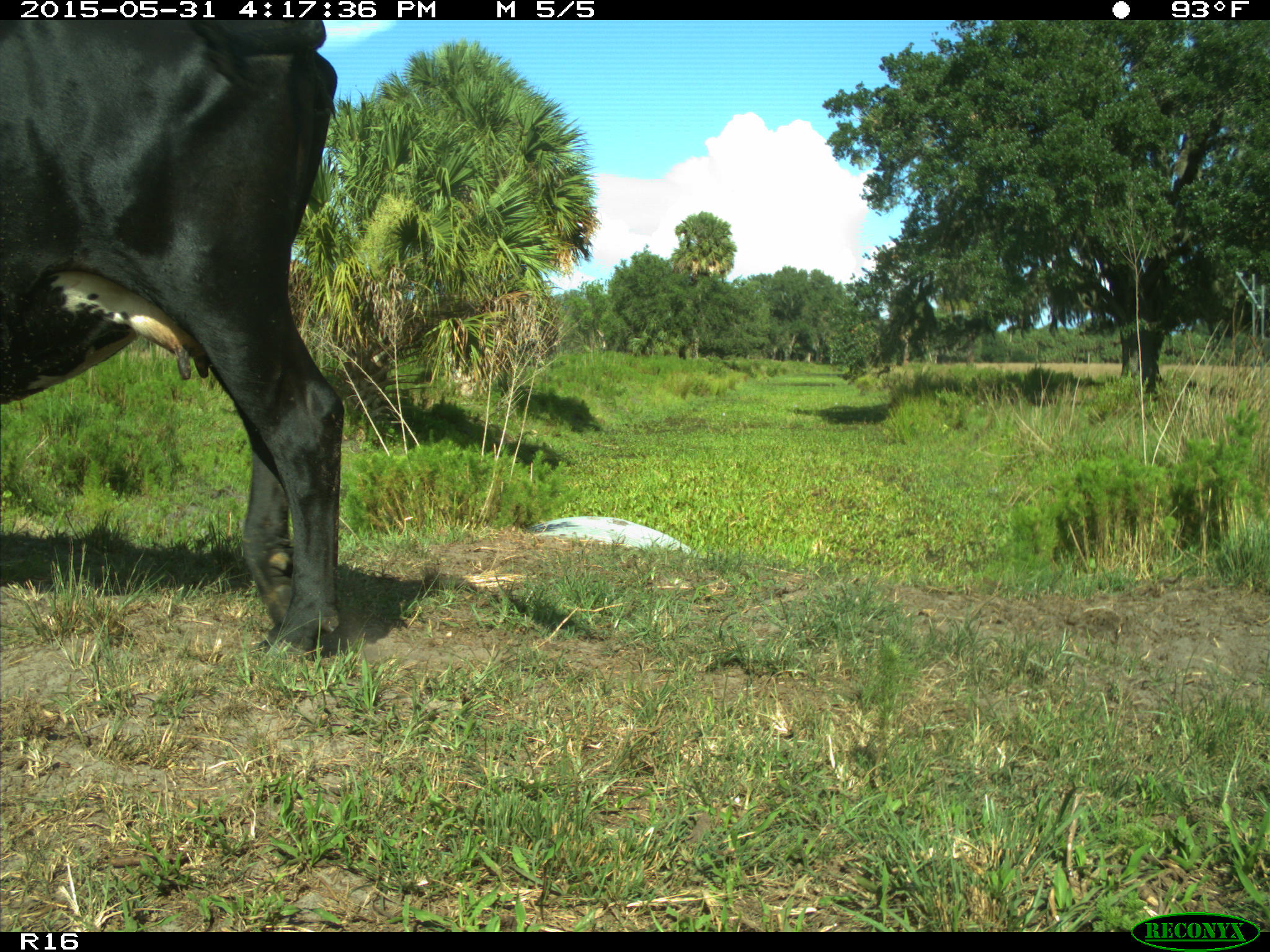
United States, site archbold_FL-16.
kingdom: Animalia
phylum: Chordata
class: Mammalia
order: Artiodactyla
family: Bovidae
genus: Bos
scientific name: Bos taurus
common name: domestic cow